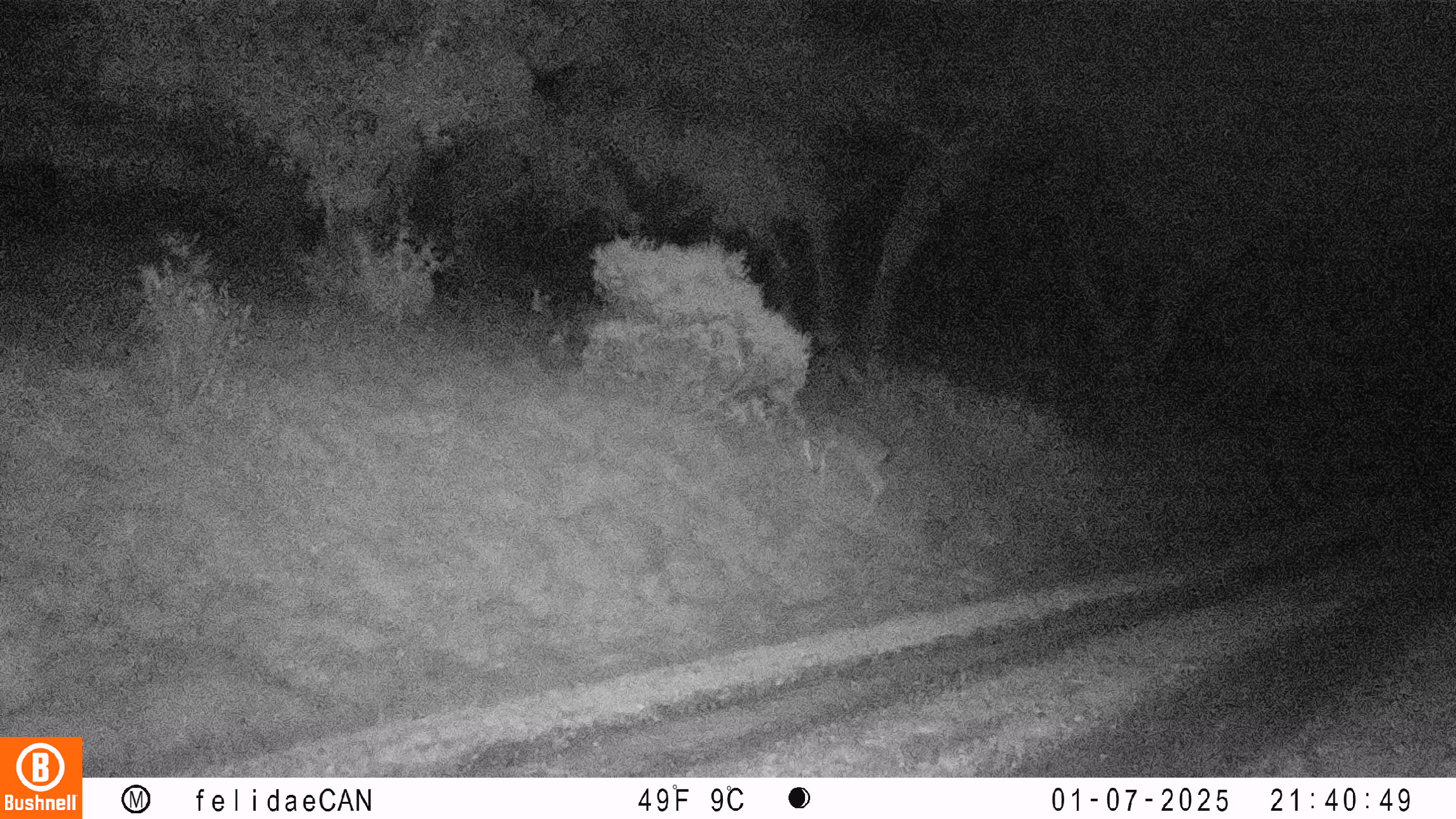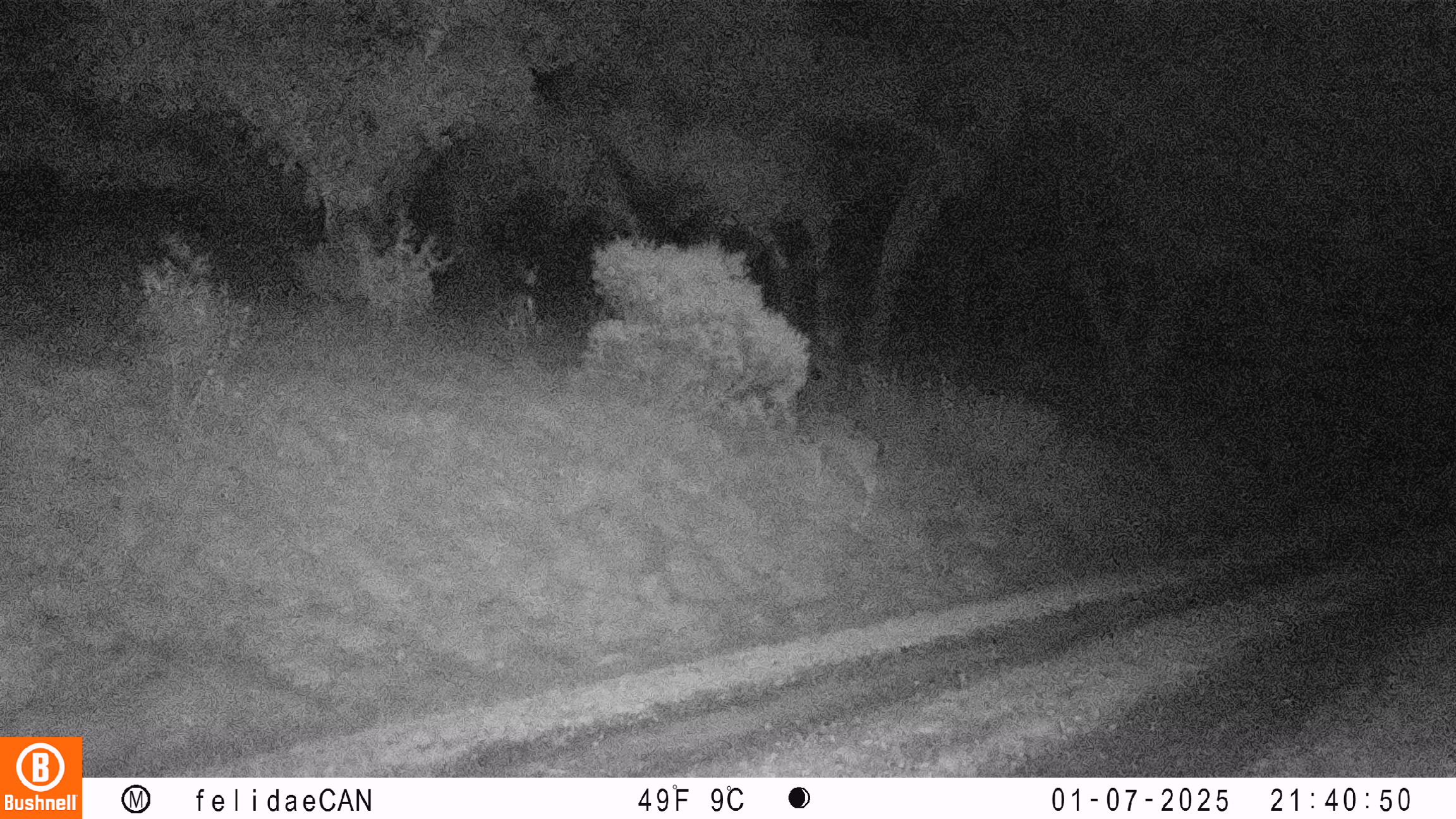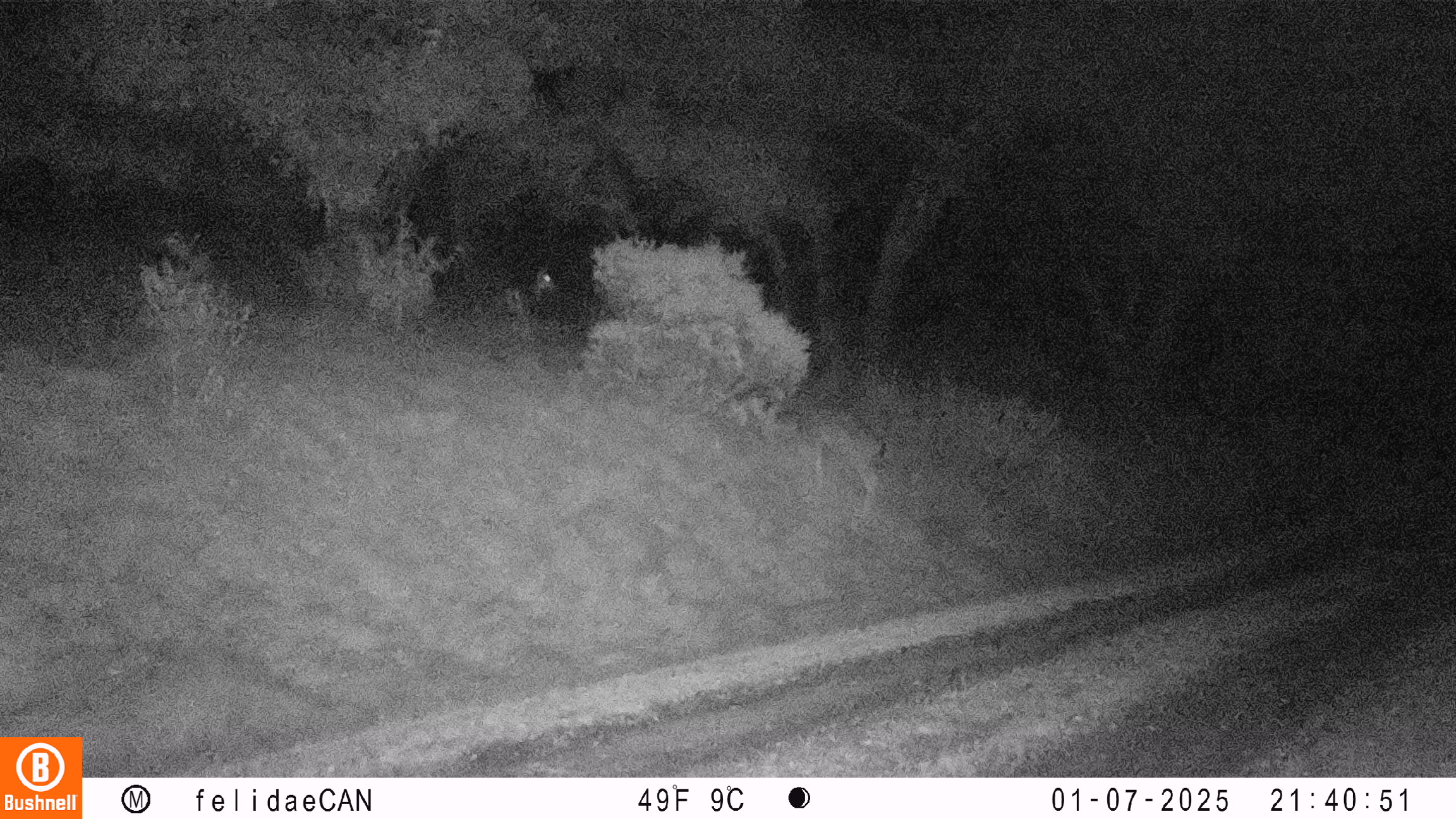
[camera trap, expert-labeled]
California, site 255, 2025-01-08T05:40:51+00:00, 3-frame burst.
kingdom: Animalia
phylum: Chordata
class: Mammalia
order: Artiodactyla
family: Cervidae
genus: Odocoileus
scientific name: Odocoileus hemionus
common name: mule deer